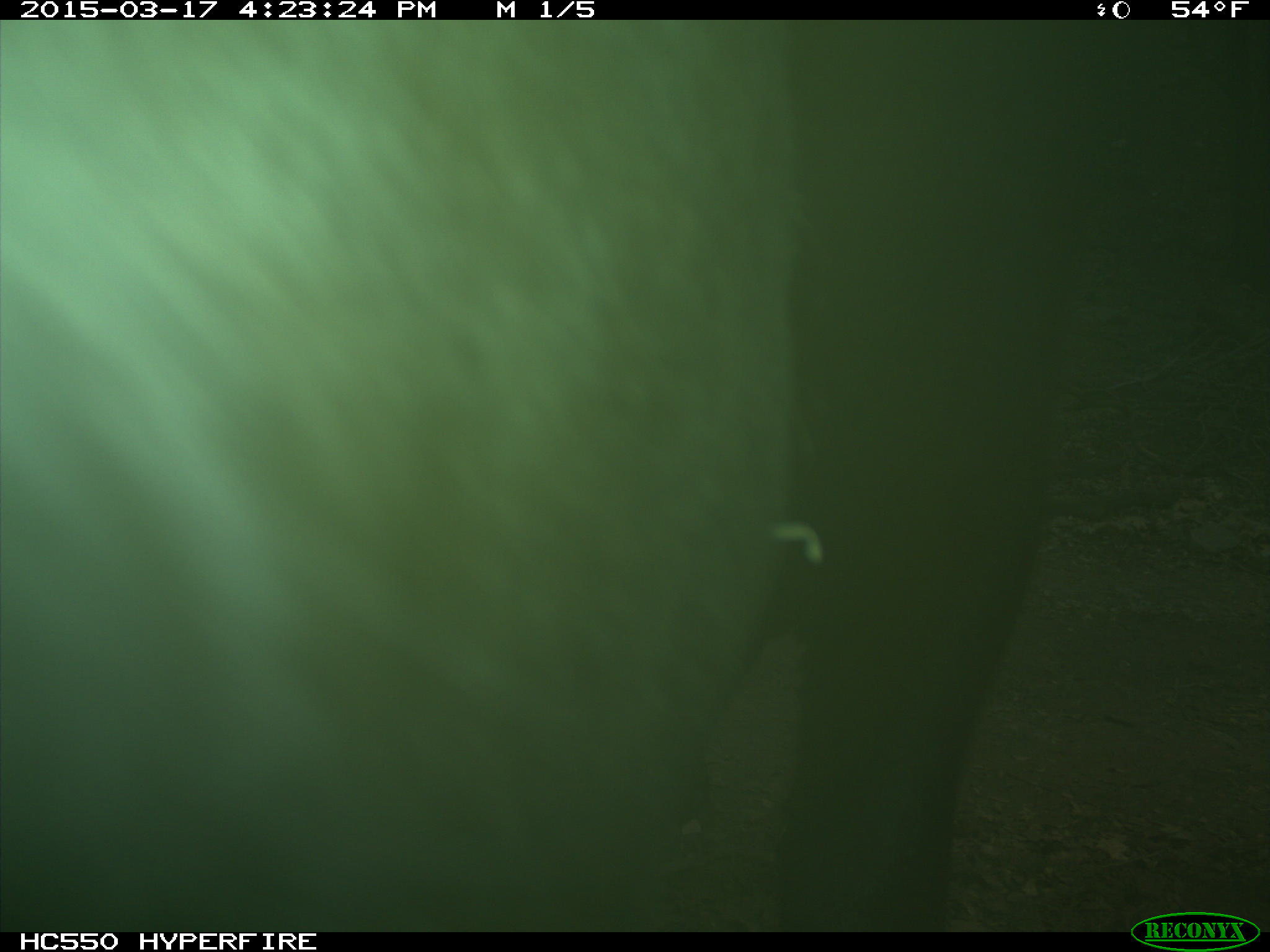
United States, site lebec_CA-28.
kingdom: Animalia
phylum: Chordata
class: Mammalia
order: Artiodactyla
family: Bovidae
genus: Bos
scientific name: Bos taurus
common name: domestic cow